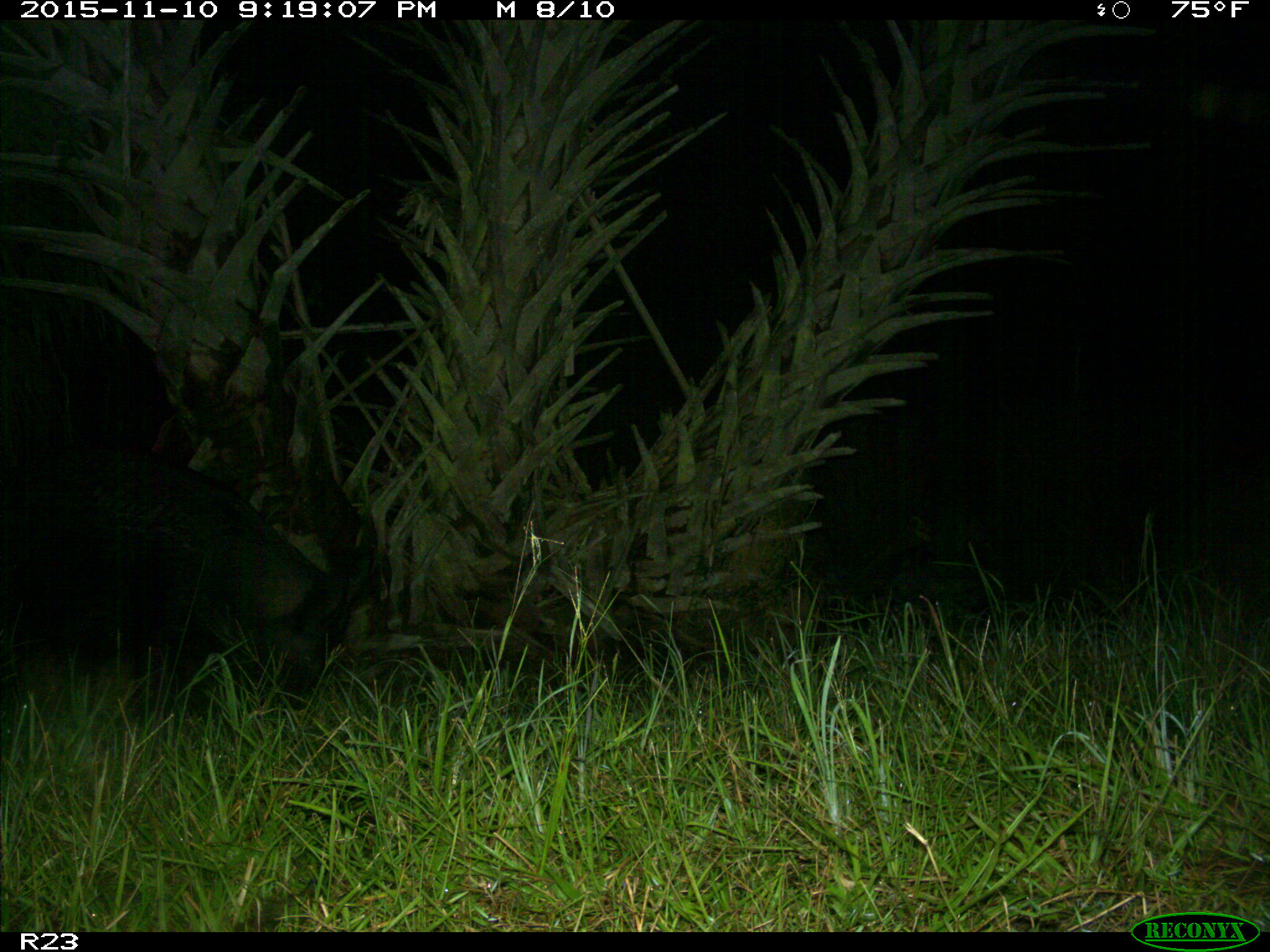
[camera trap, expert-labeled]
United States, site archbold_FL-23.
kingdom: Animalia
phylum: Chordata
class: Mammalia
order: Artiodactyla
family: Suidae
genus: Sus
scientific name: Sus scrofa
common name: wild boar